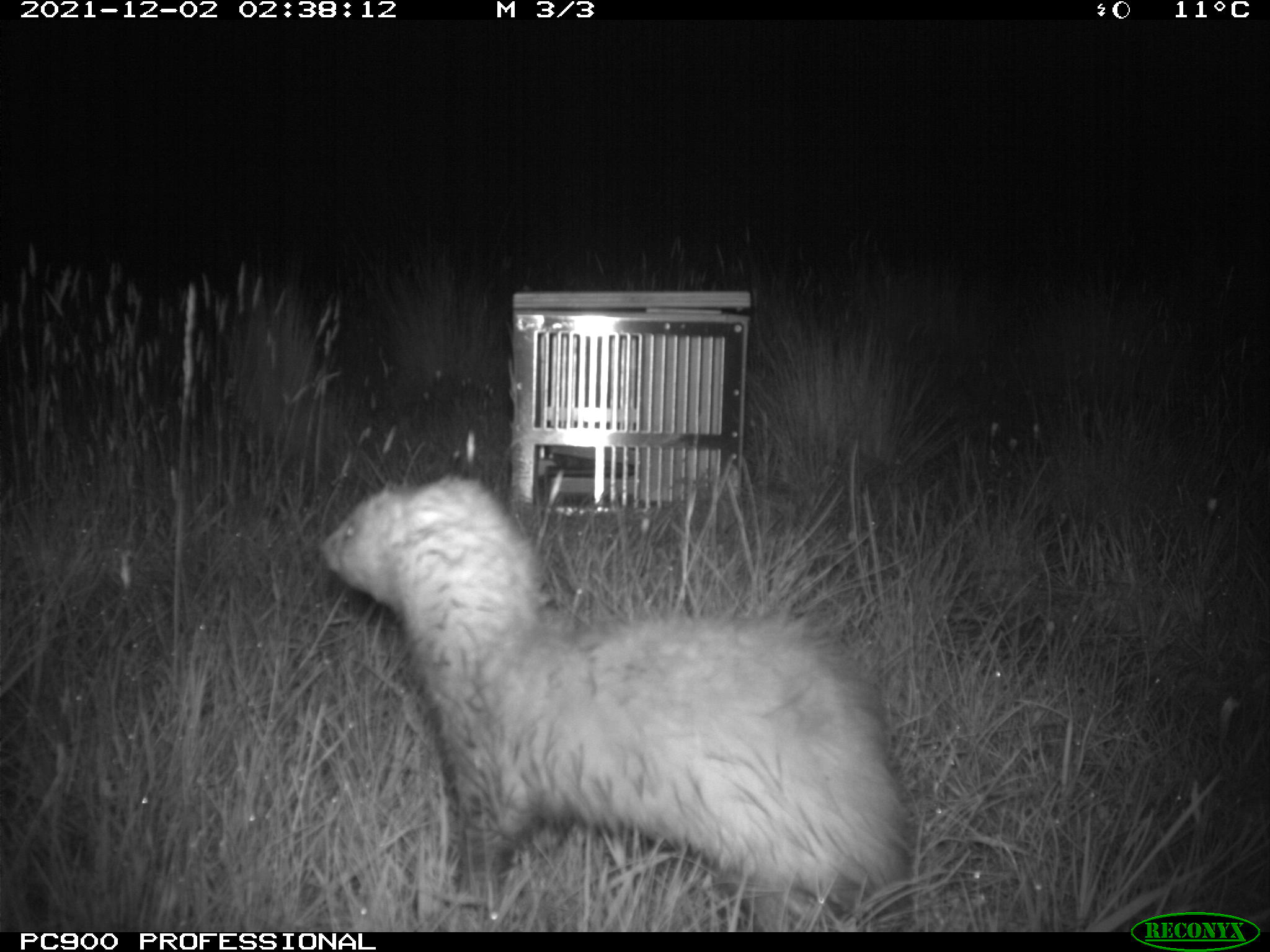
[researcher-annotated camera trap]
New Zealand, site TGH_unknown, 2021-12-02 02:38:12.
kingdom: Animalia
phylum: Chordata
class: Mammalia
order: Carnivora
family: Mustelidae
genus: Mustela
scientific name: Mustela furo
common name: ferret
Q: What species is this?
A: Ferret (Mustela furo).